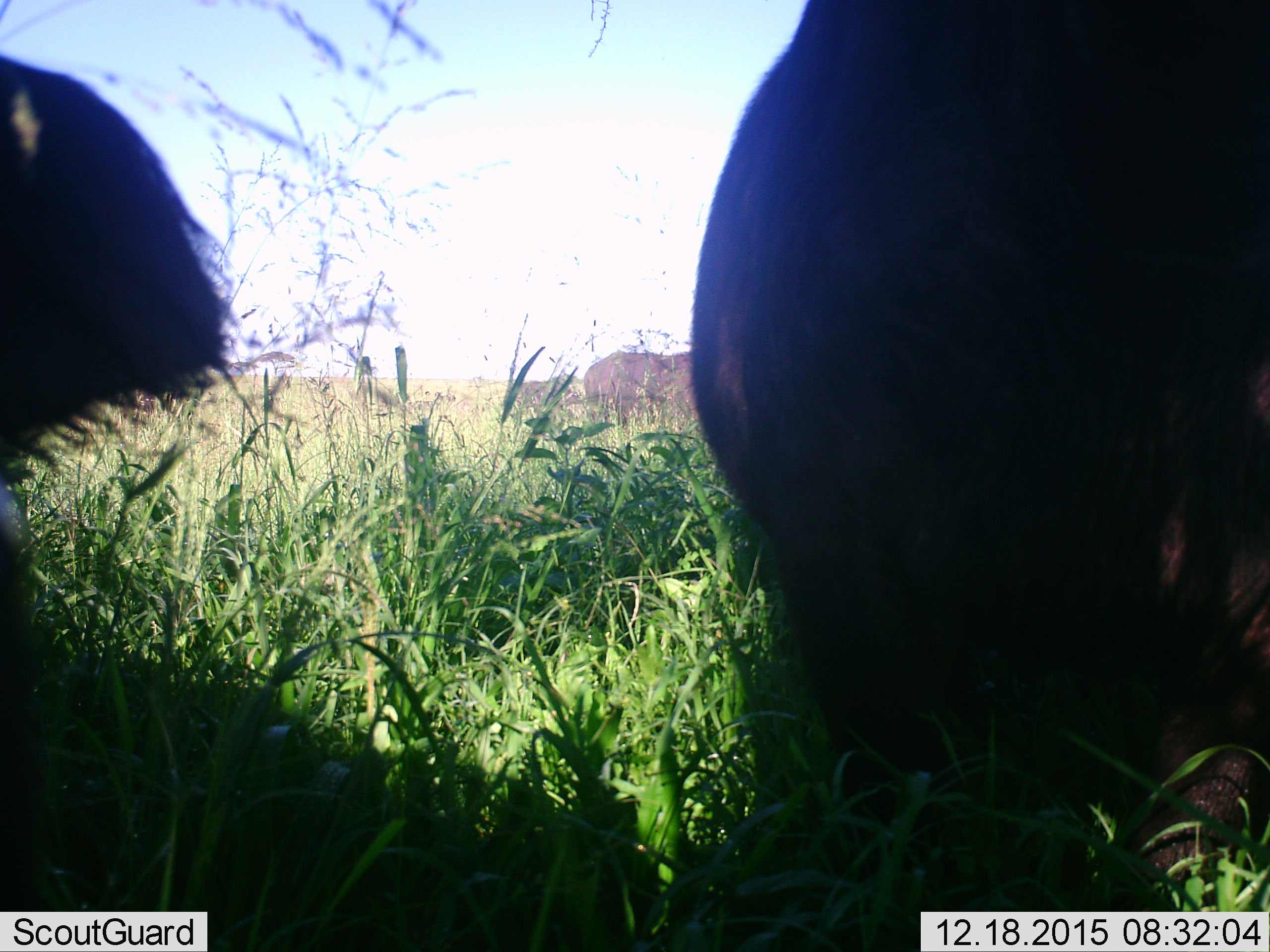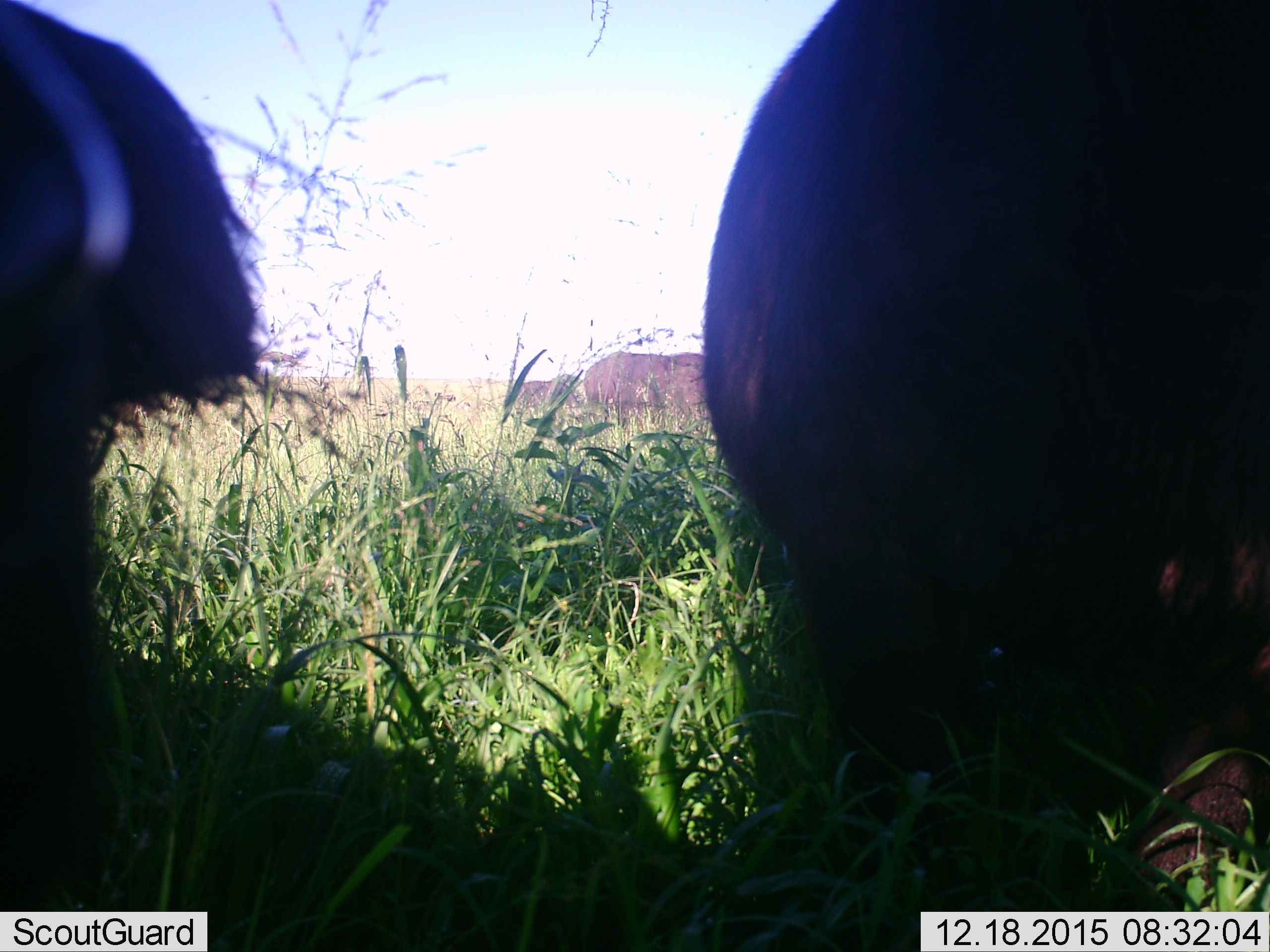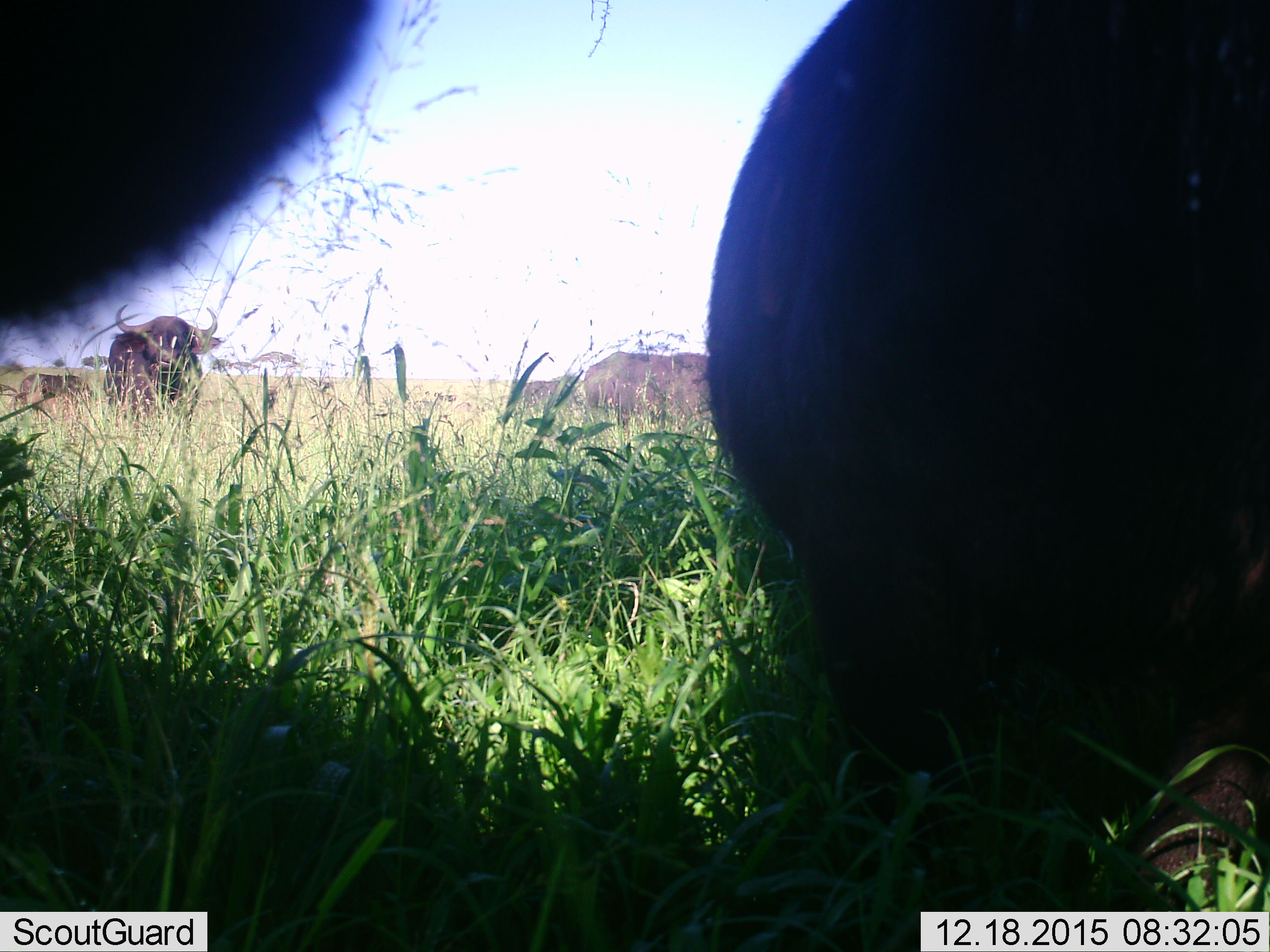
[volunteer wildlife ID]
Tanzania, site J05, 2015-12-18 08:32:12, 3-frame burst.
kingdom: Animalia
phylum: Chordata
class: Mammalia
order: Artiodactyla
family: Bovidae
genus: Syncerus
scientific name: Syncerus caffer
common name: cape buffalo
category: buffalo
Buffalo (cape buffalo) (Syncerus caffer), count 5. Behavior (volunteer vote fractions): standing 67%, resting 44%, moving 22%, interacting 11%. Young present (vote fraction): 0%. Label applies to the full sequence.